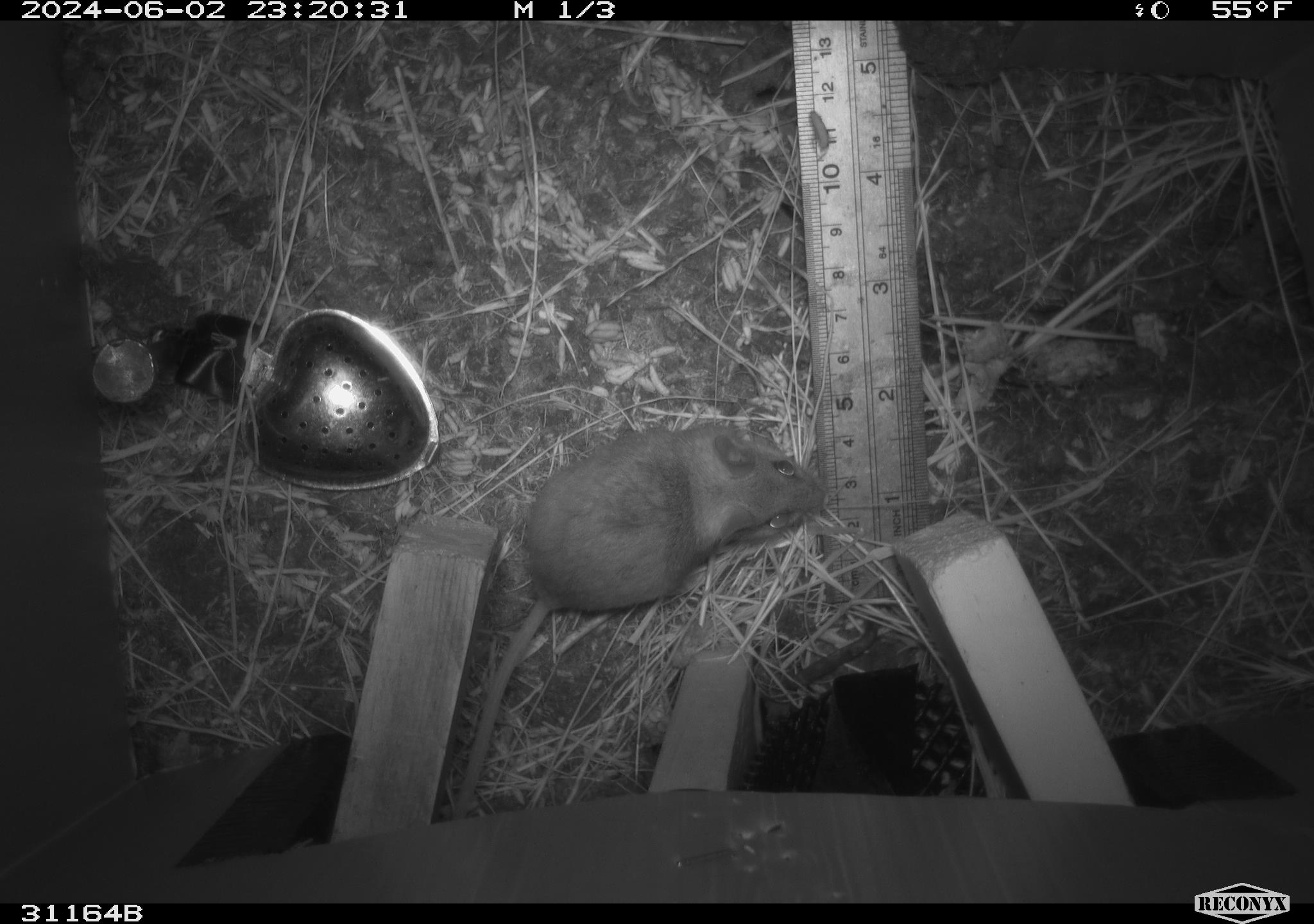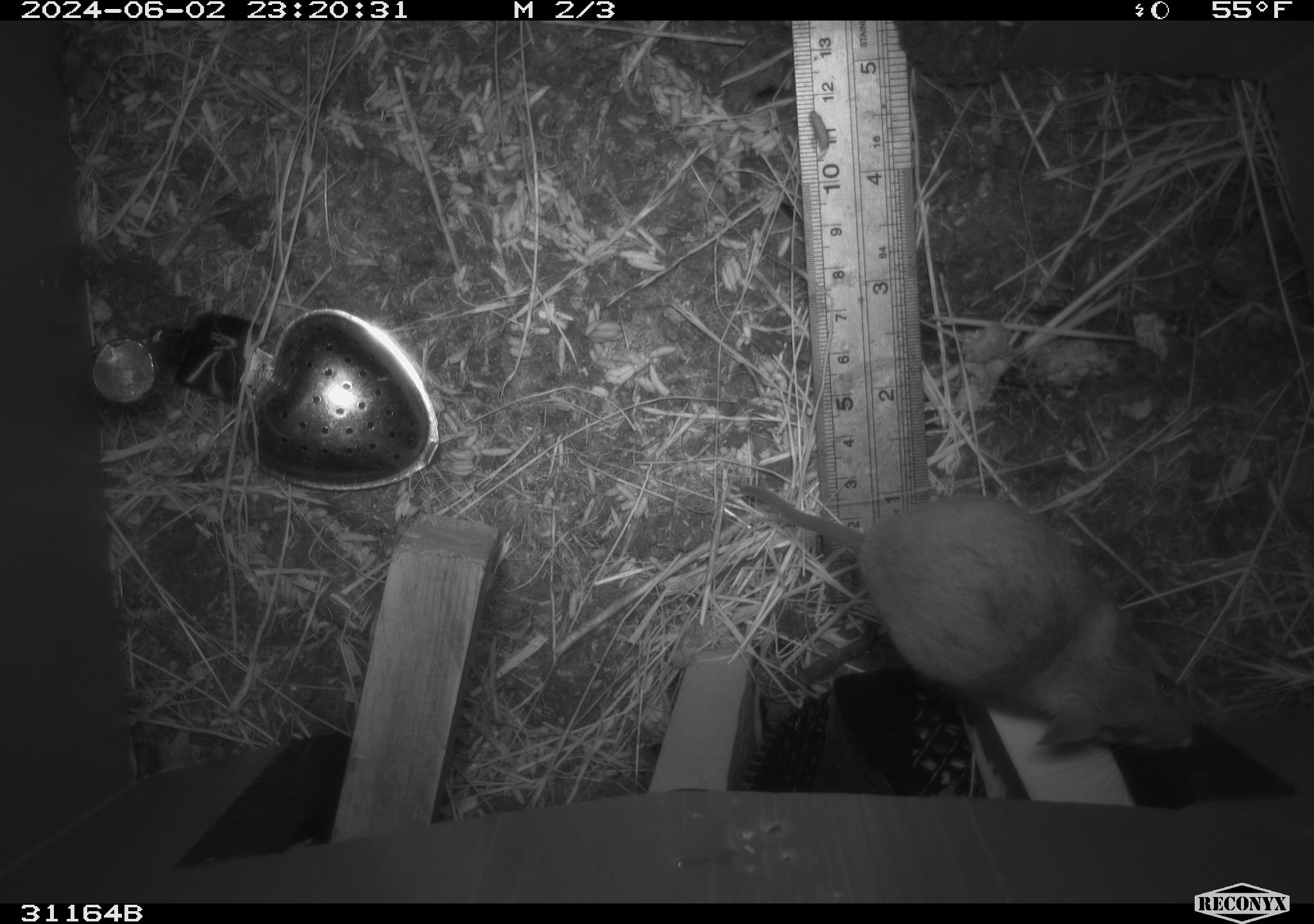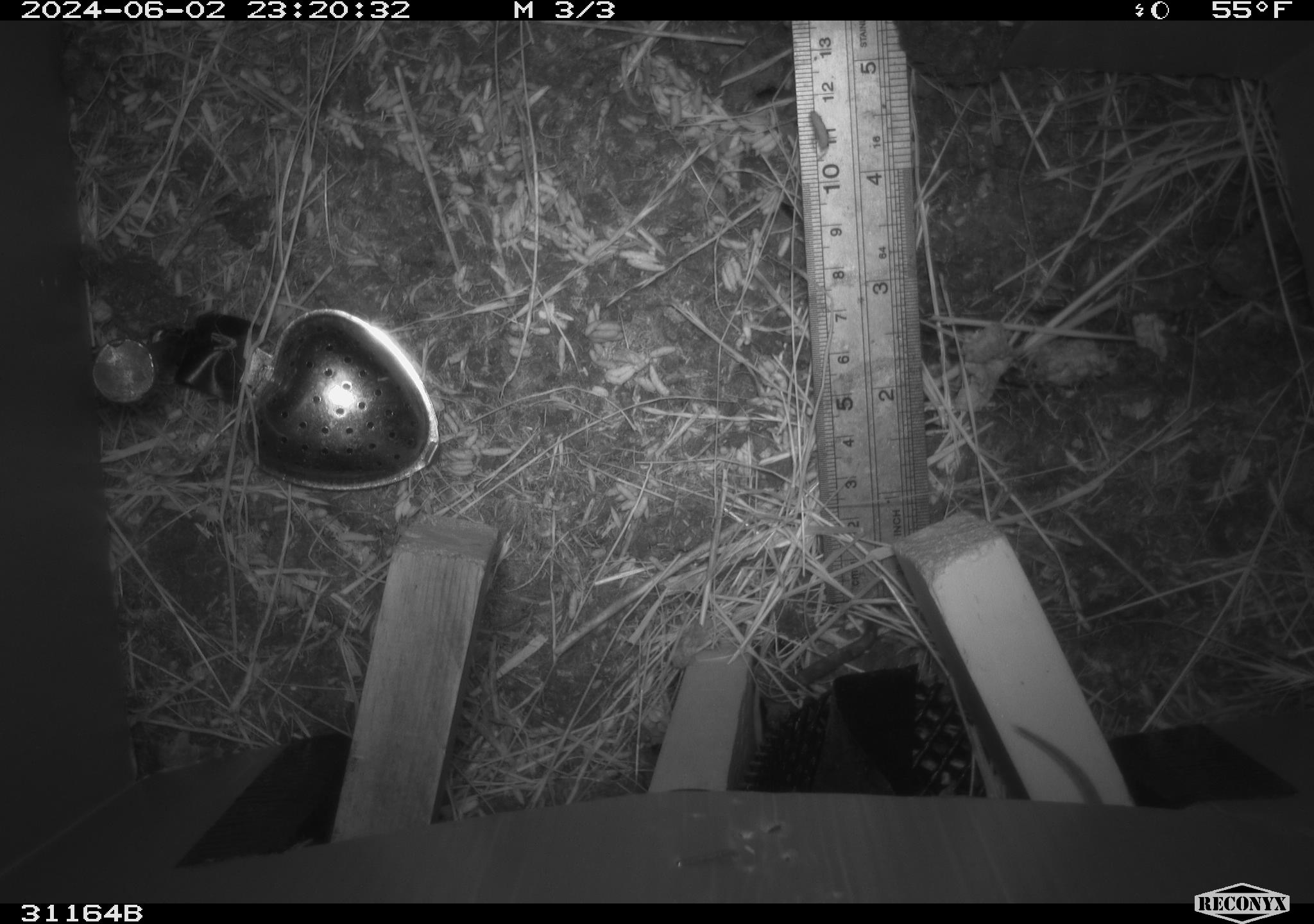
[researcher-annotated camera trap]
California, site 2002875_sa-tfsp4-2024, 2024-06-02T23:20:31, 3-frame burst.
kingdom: Animalia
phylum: Chordata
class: Mammalia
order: Rodentia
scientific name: Rodentia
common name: mouse species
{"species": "mouse species (Rodentia)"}